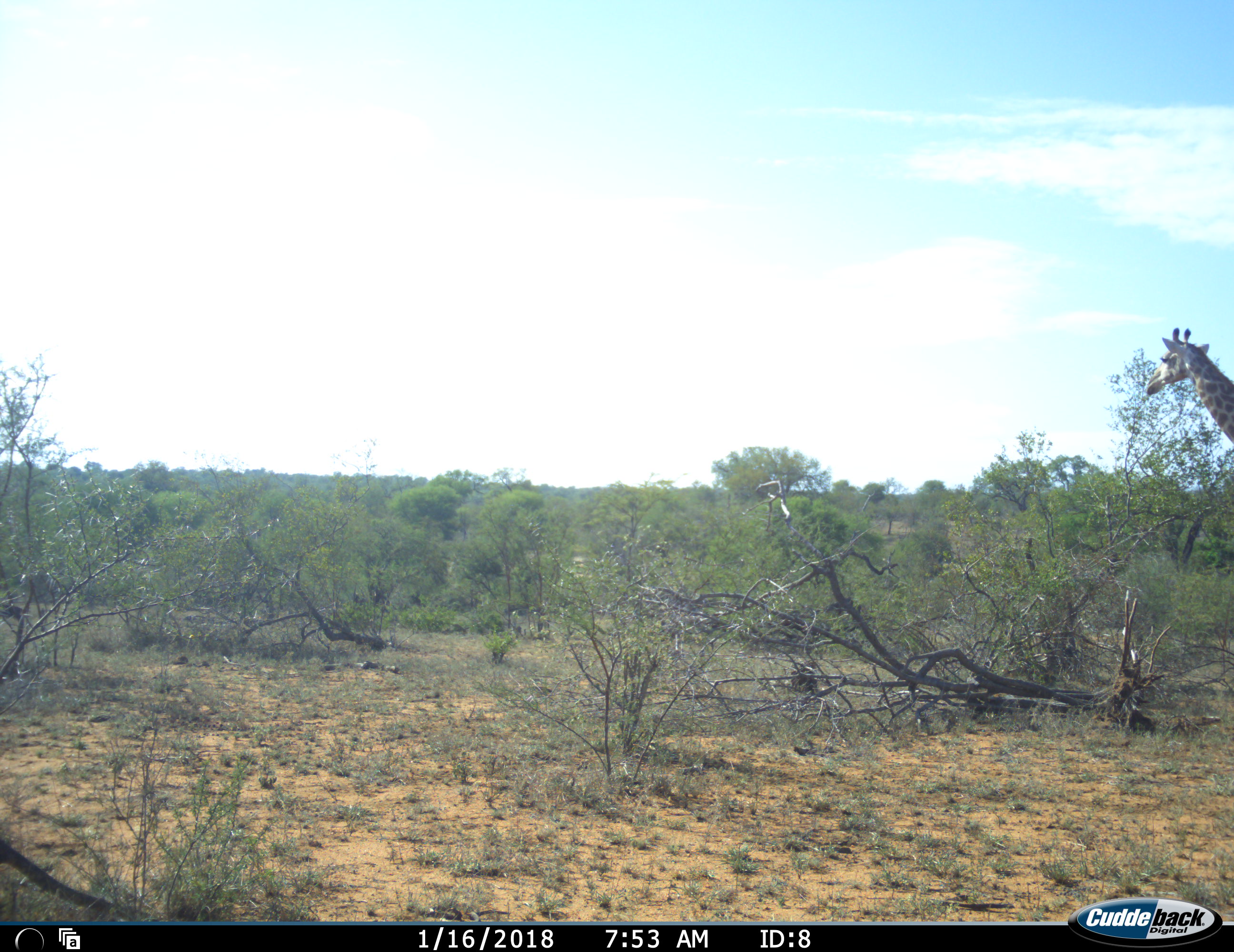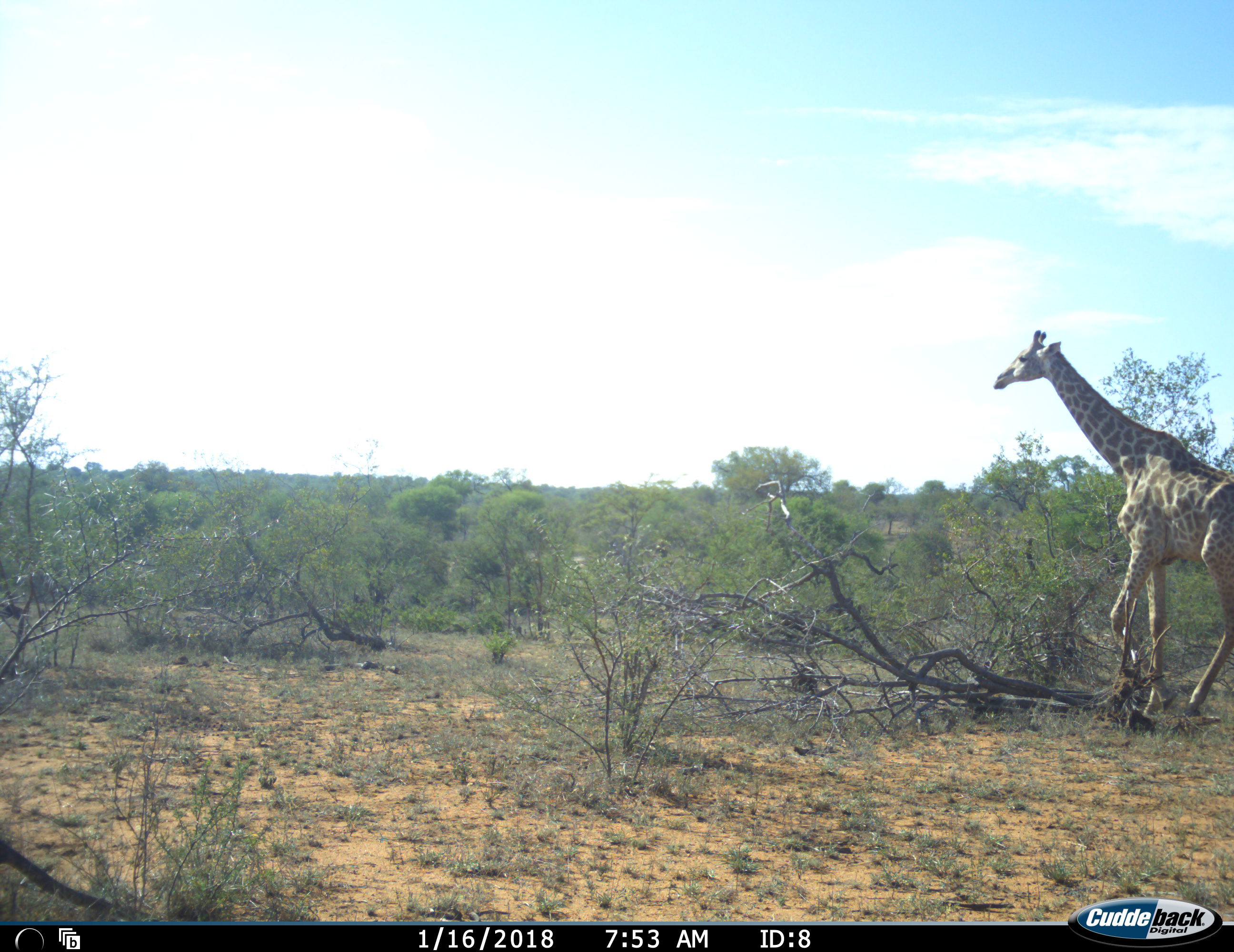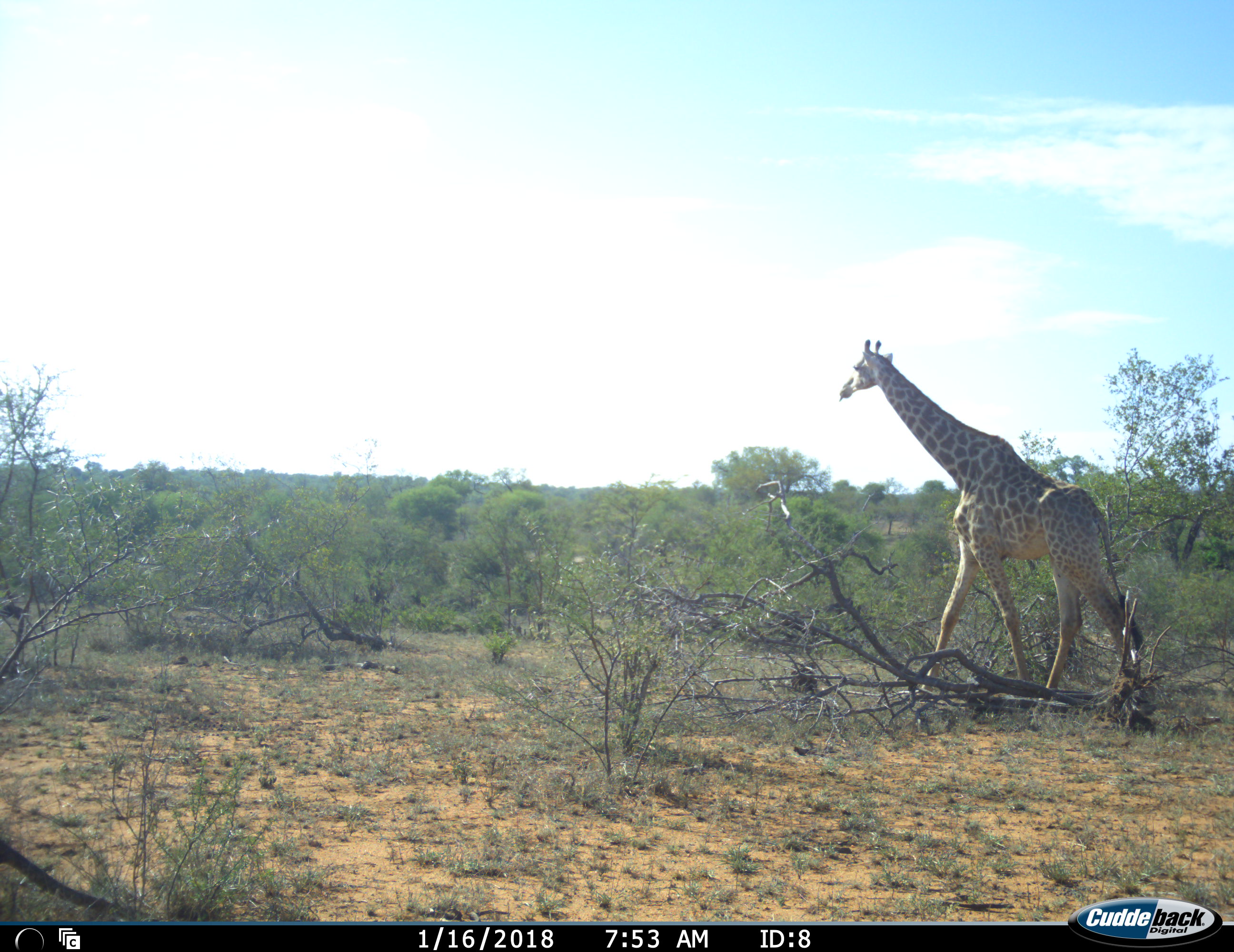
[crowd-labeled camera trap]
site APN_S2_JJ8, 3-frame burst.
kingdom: Animalia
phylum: Chordata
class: Mammalia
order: Artiodactyla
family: Giraffidae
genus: Giraffa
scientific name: Giraffa camelopardalis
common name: giraffe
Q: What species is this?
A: Giraffe (Giraffa camelopardalis).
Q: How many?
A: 1.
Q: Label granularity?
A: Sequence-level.